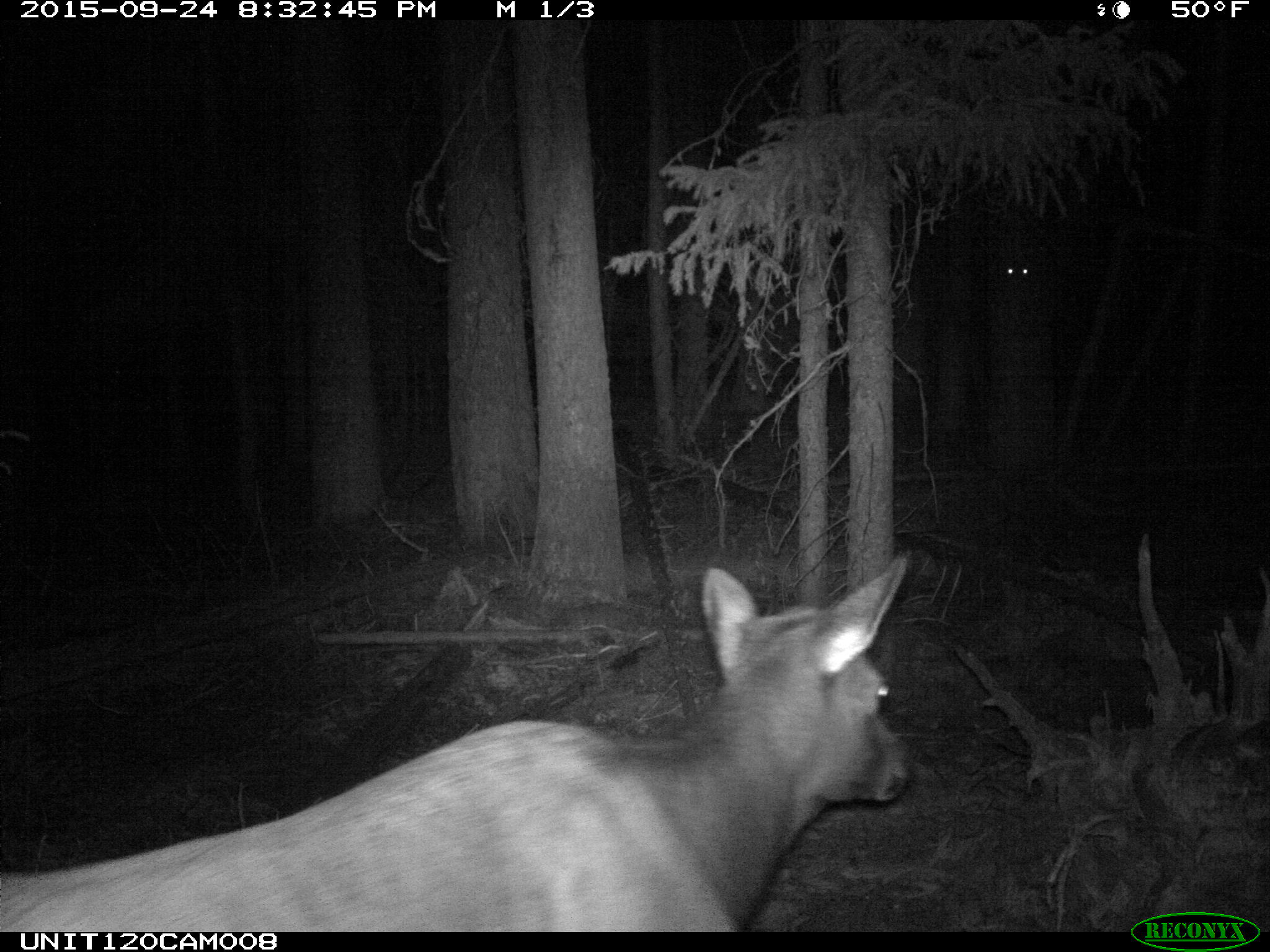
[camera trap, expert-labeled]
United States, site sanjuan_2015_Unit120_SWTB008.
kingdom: Animalia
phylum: Chordata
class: Mammalia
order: Artiodactyla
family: Cervidae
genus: Cervus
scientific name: Cervus elaphus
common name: red deer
Cervus elaphus (red deer).